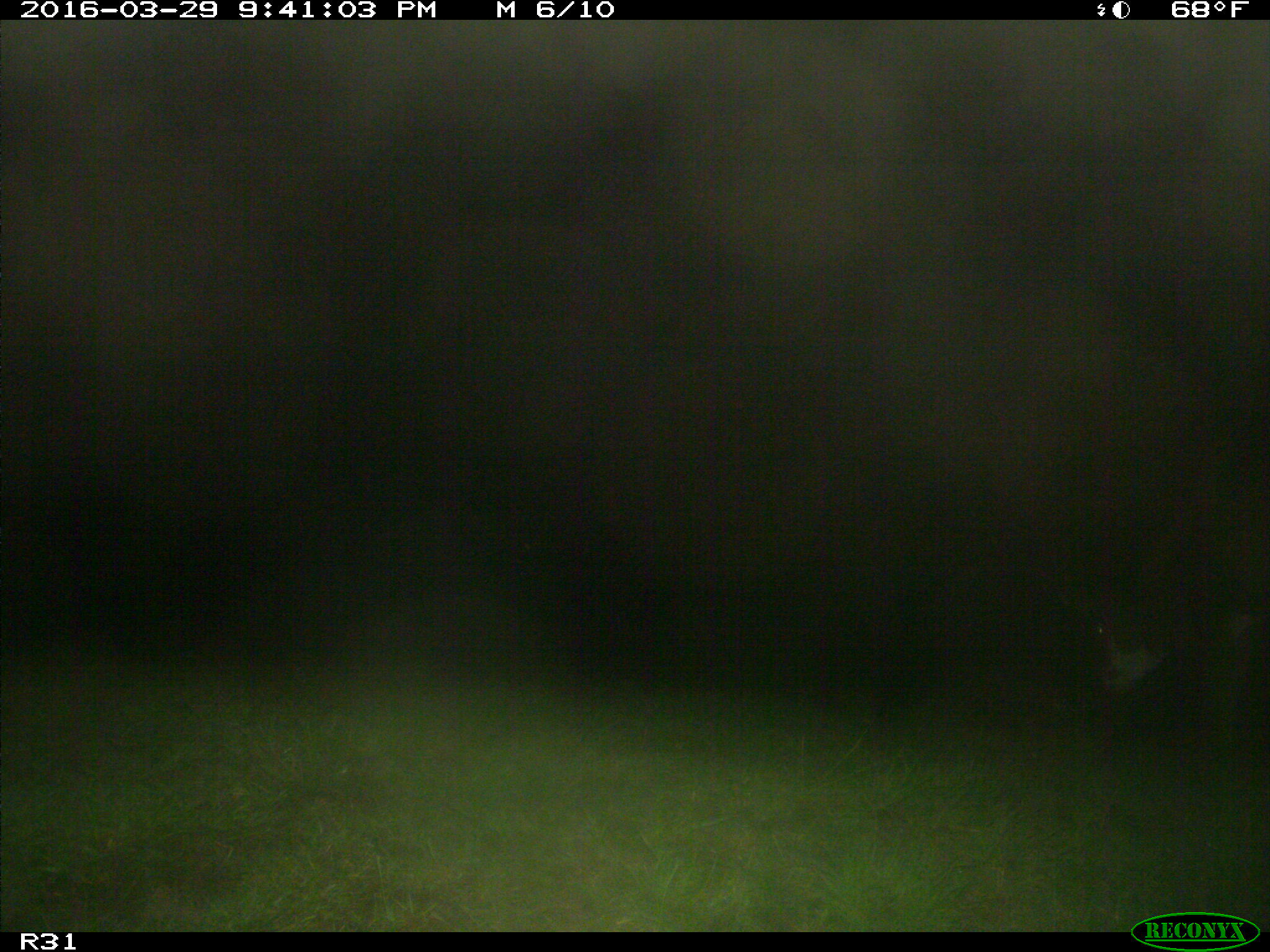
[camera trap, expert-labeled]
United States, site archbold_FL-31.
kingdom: Animalia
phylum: Chordata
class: Mammalia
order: Artiodactyla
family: Bovidae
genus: Bos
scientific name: Bos taurus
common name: domestic cow